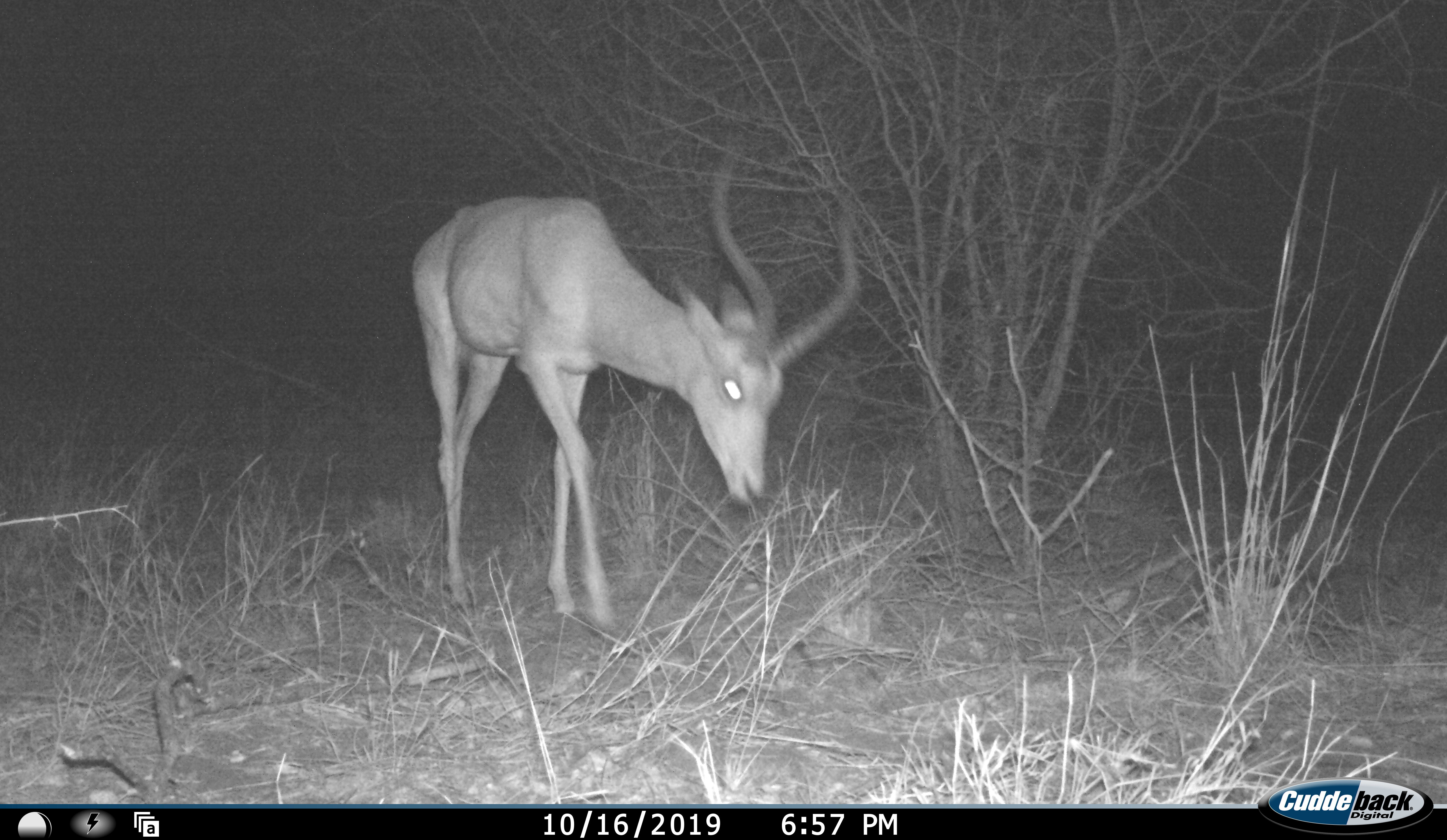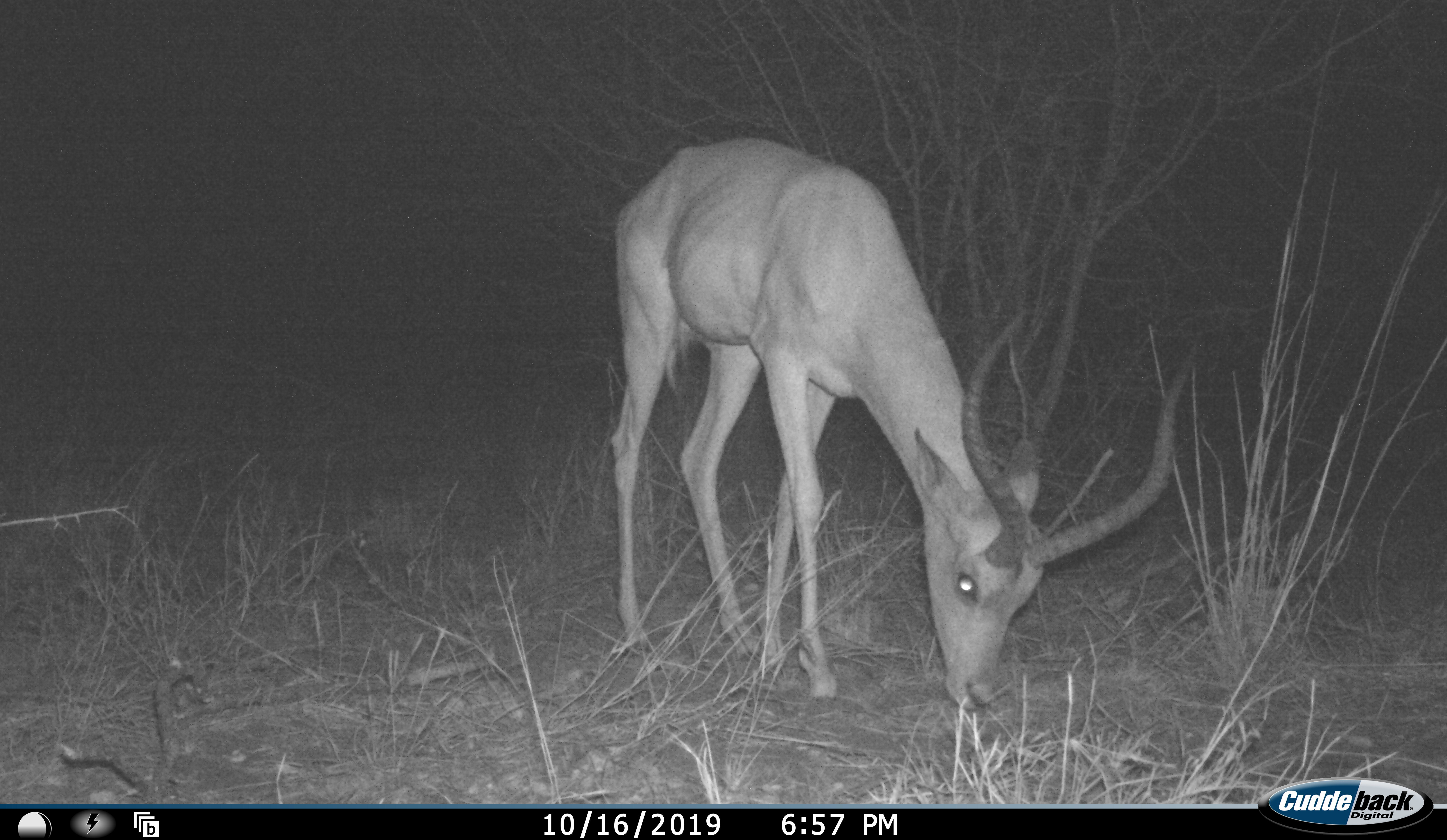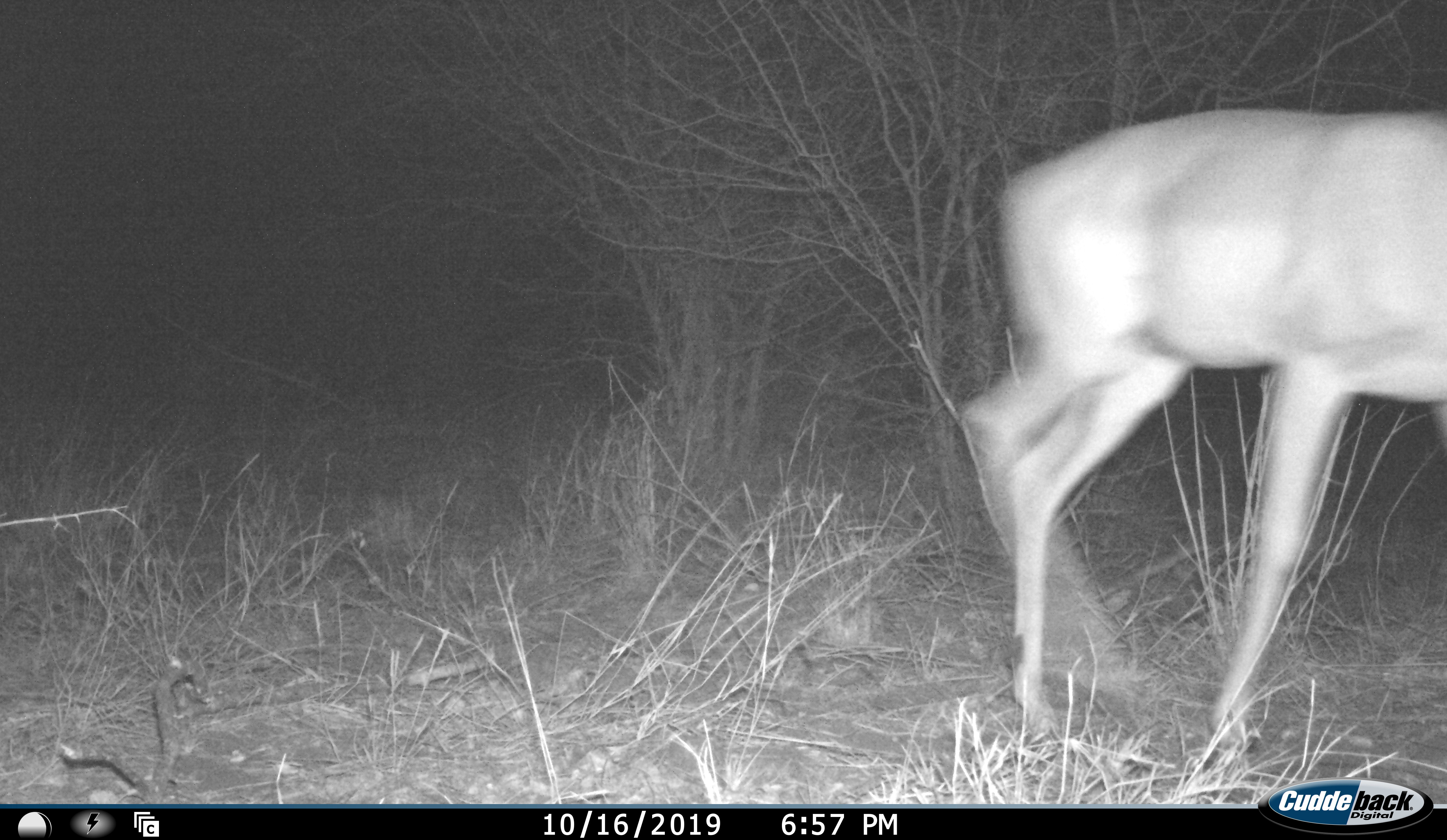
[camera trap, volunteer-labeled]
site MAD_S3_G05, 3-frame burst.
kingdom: Animalia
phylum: Chordata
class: Mammalia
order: Artiodactyla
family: Bovidae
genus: Aepyceros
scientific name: Aepyceros melampus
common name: impala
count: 1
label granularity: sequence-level